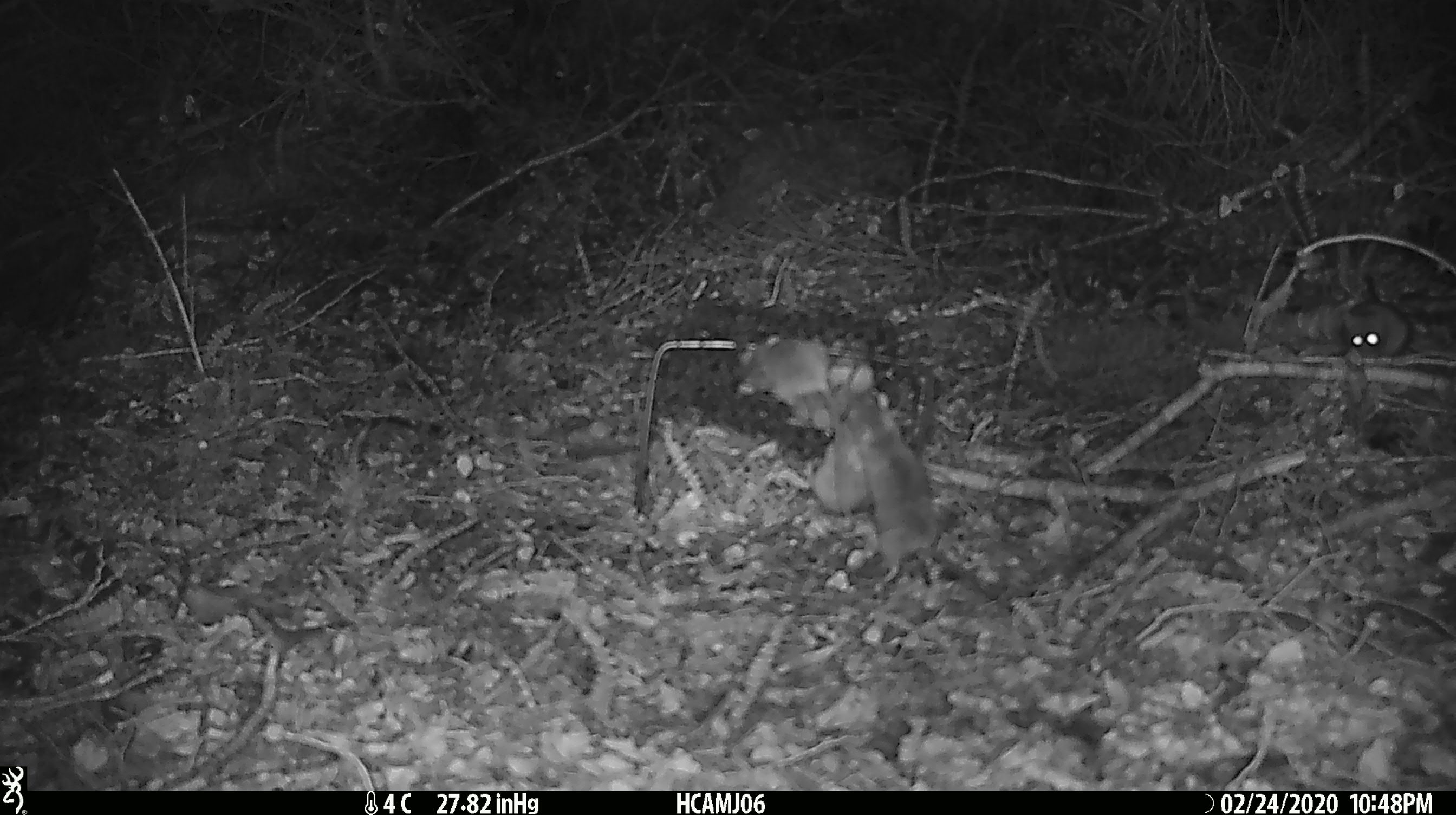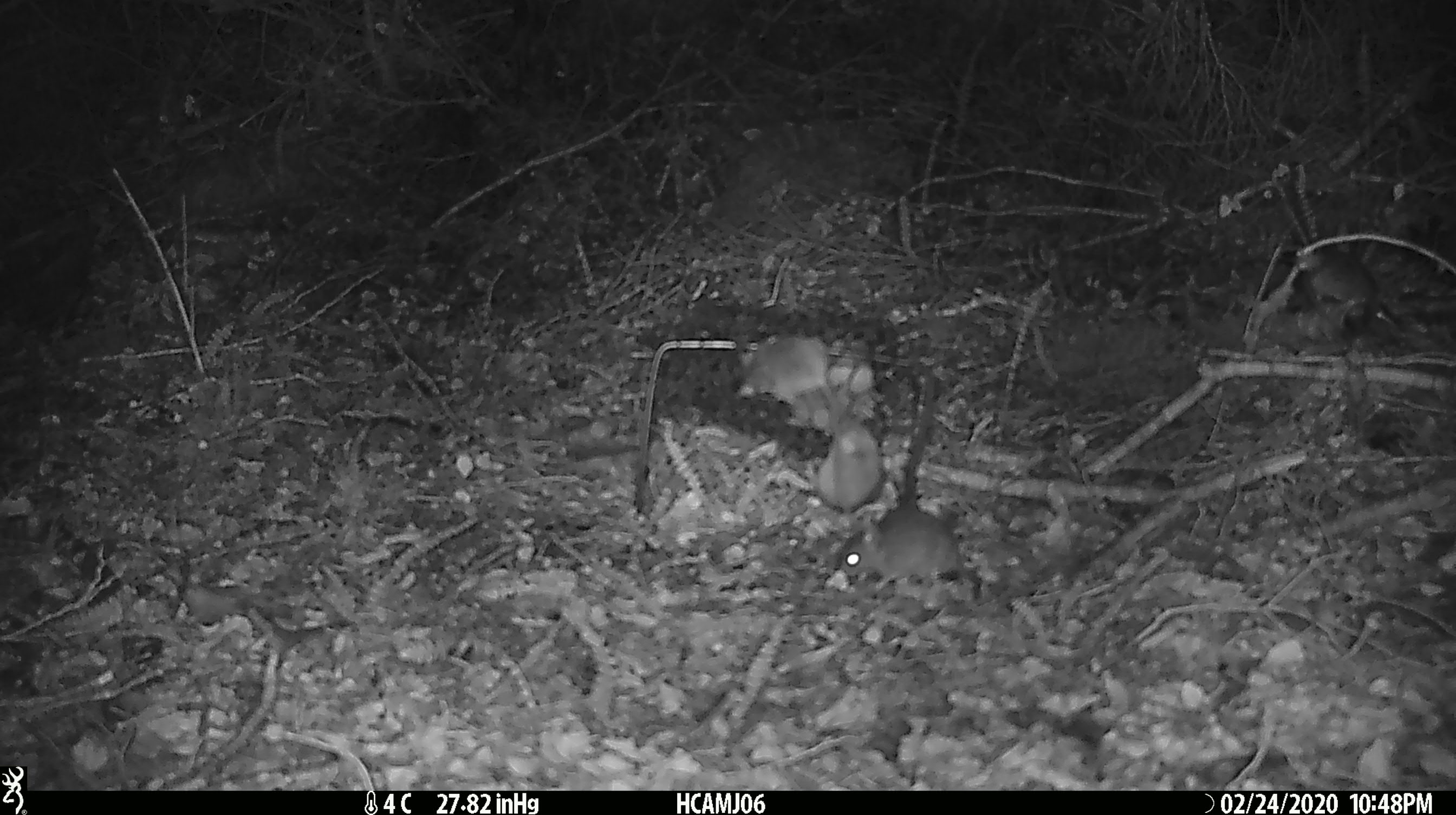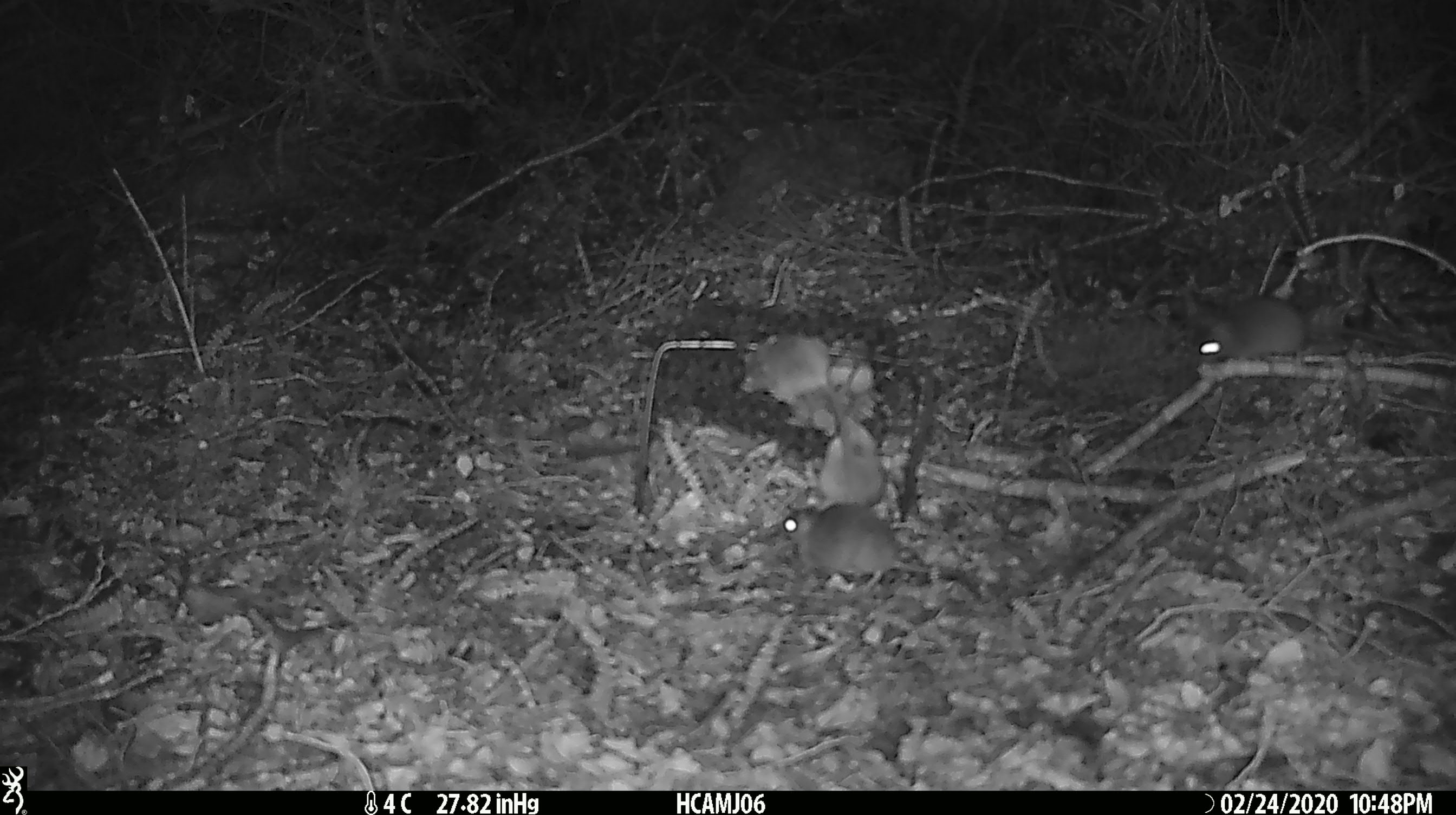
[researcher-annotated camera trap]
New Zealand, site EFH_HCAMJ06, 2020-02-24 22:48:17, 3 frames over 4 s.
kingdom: Animalia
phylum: Chordata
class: Mammalia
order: Rodentia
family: Muridae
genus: Mus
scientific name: Mus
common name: mouse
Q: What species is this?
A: Mouse (Mus).